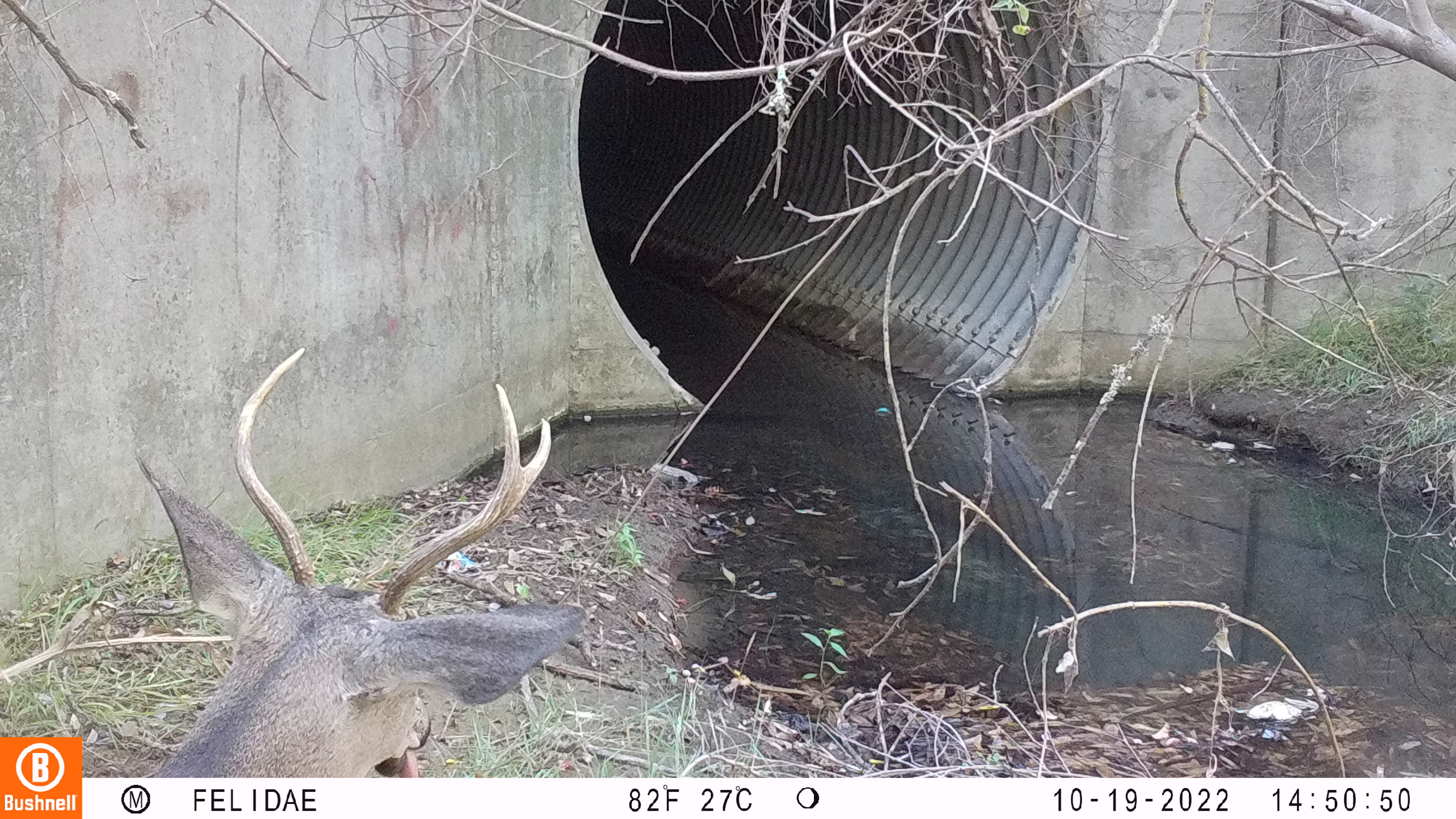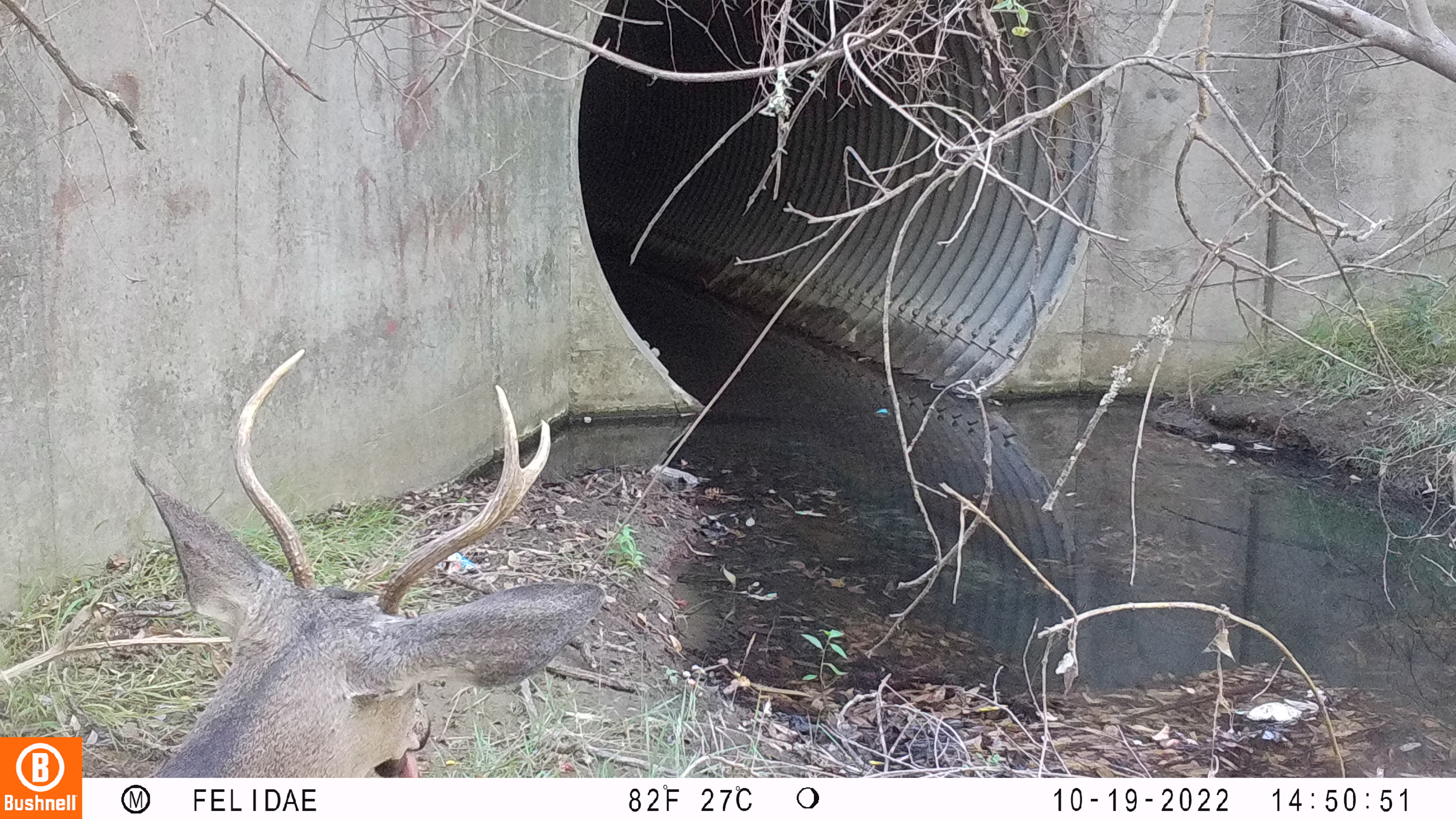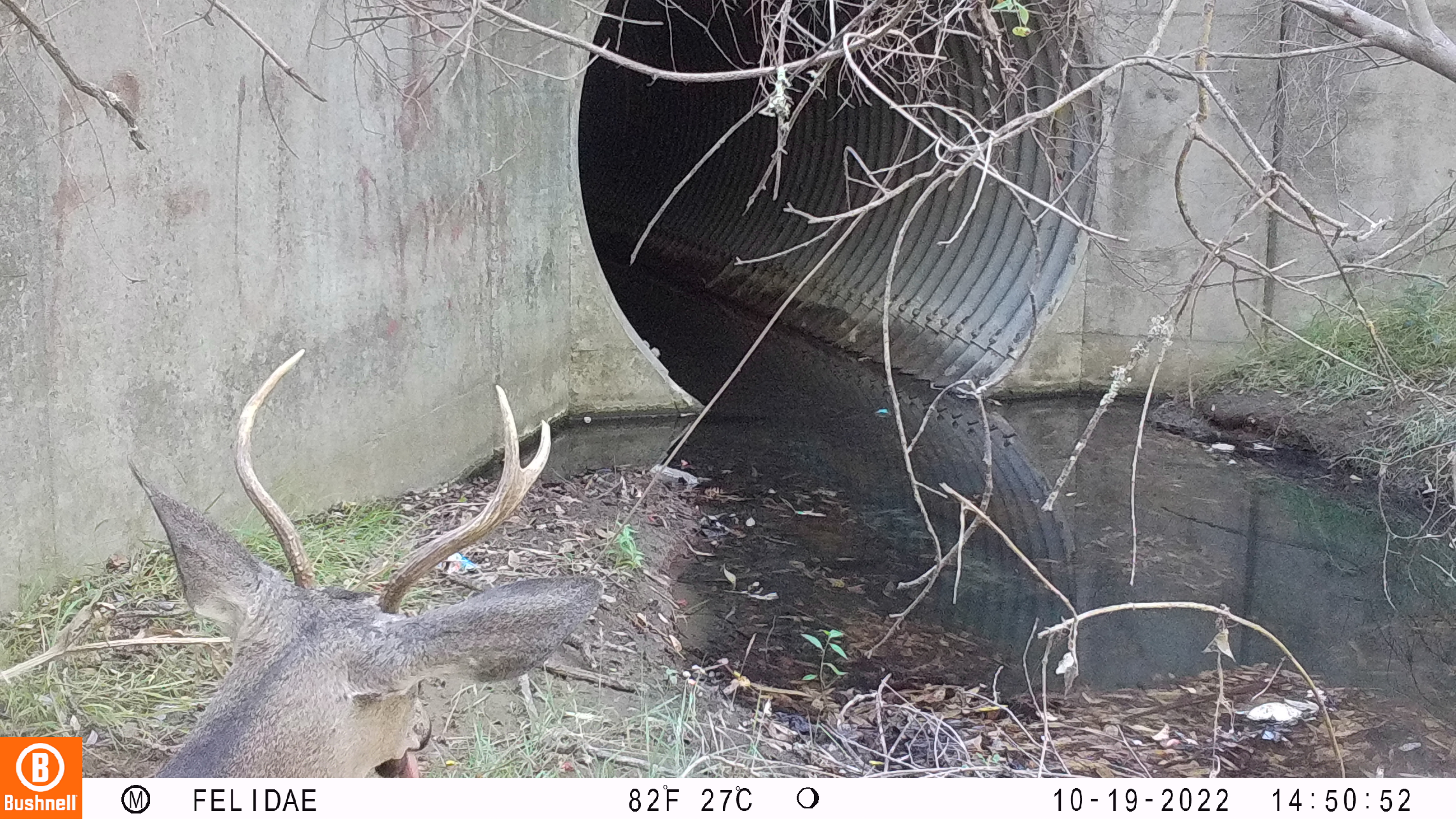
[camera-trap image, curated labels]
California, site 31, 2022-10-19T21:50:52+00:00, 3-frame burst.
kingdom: Animalia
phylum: Chordata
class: Mammalia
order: Artiodactyla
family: Cervidae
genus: Odocoileus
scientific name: Odocoileus hemionus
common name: mule deer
Mule deer (Odocoileus hemionus).